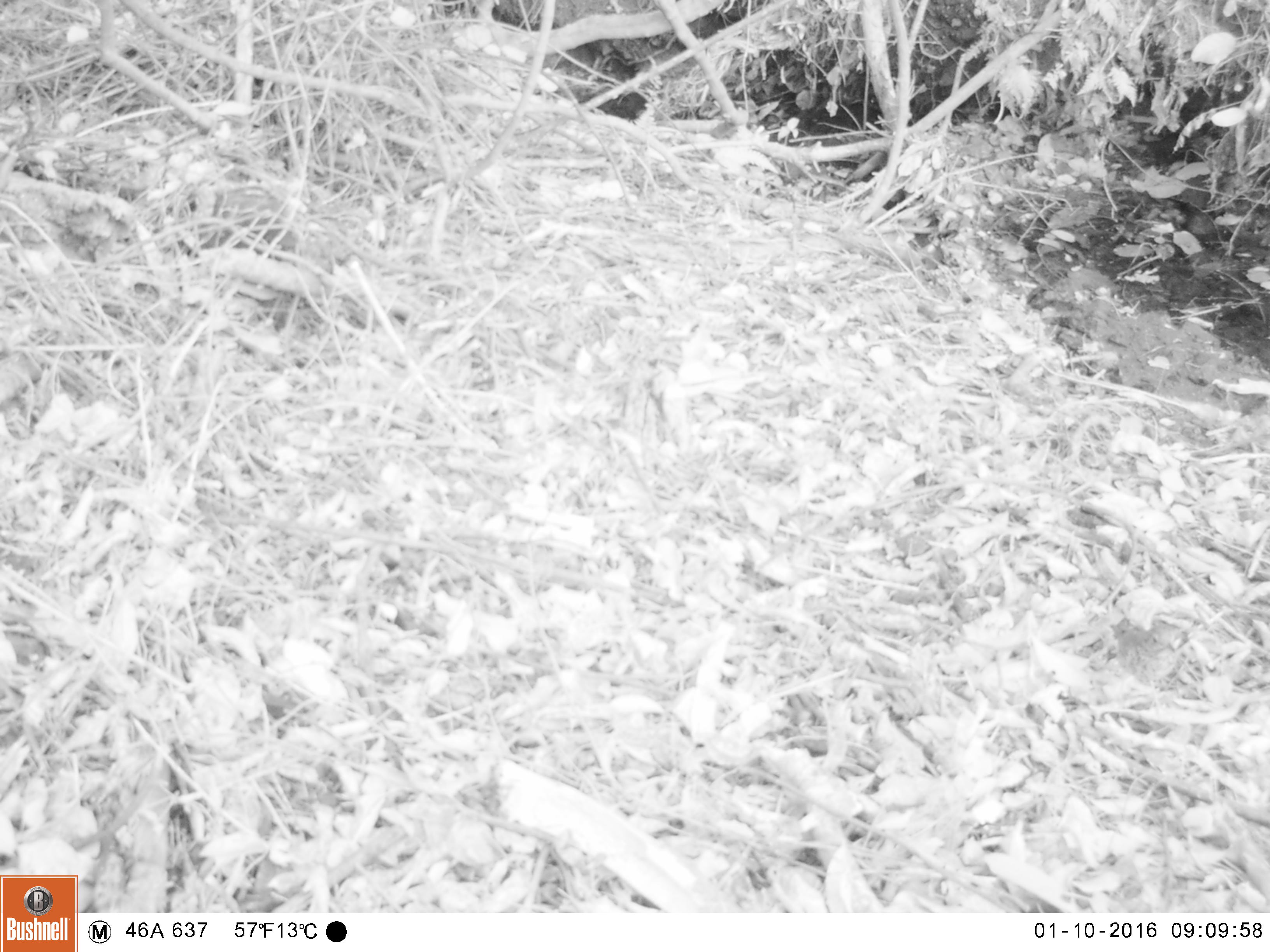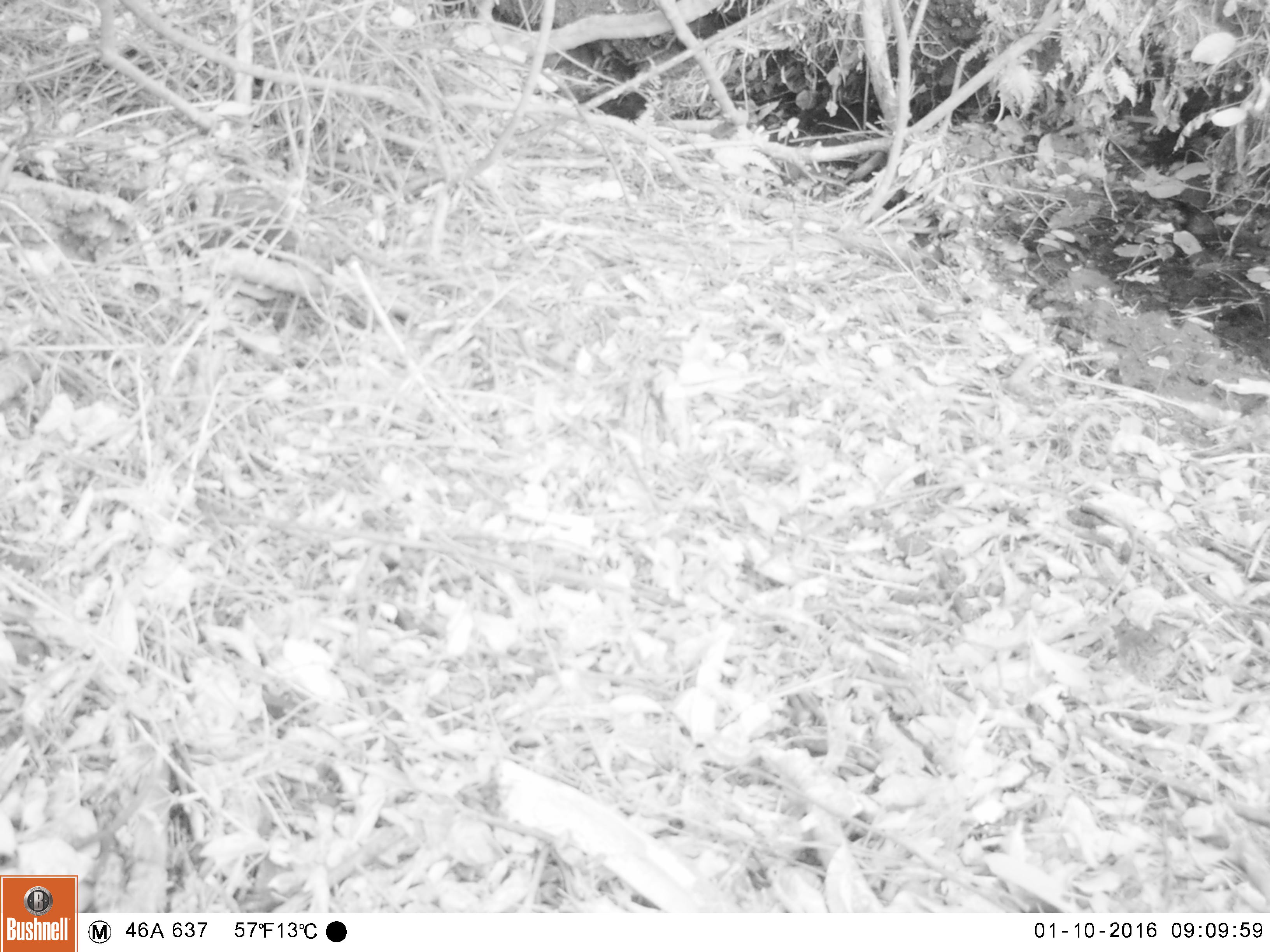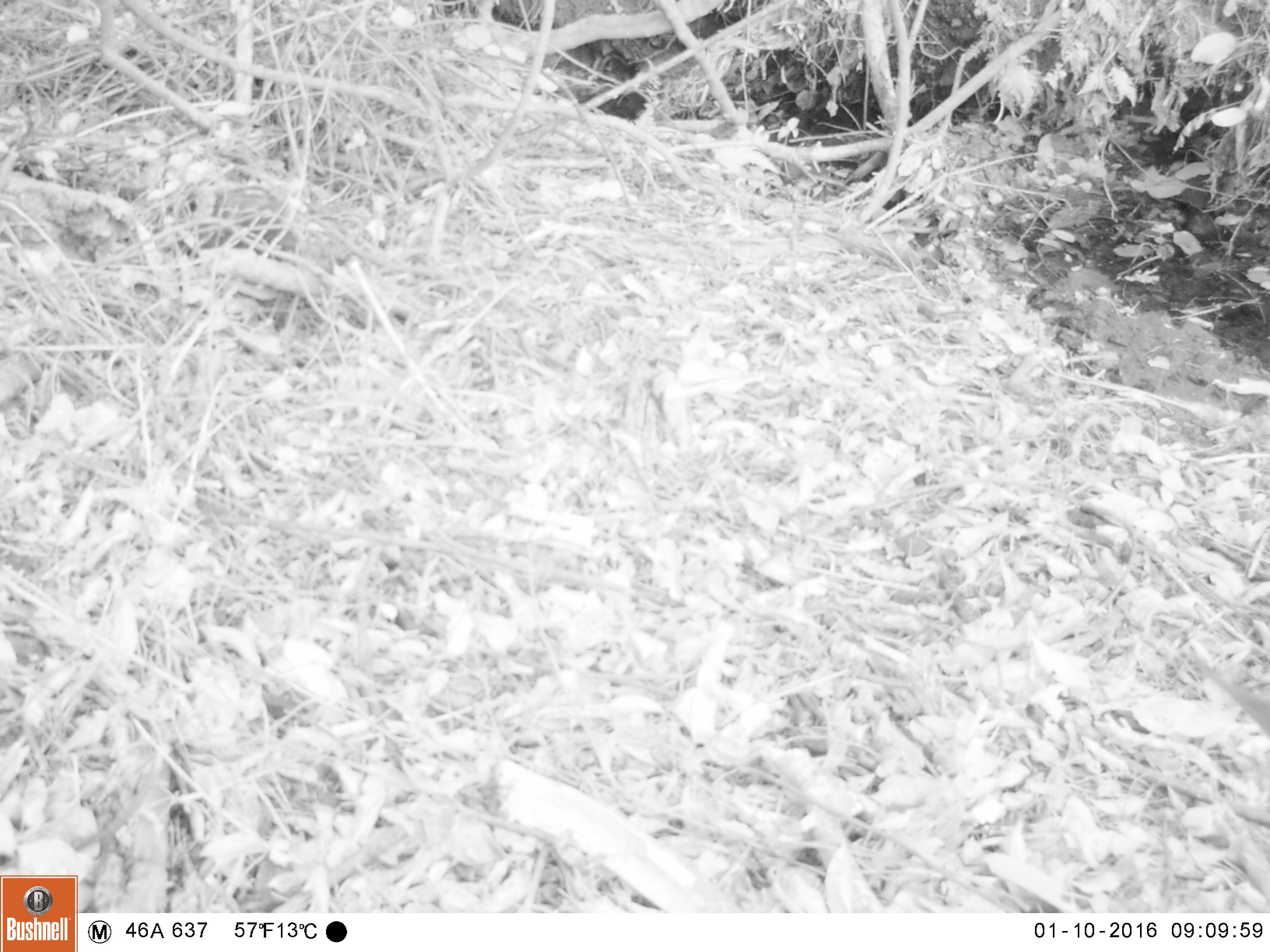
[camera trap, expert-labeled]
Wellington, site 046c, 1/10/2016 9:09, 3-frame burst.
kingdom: Animalia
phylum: Chordata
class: Aves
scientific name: Aves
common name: bird